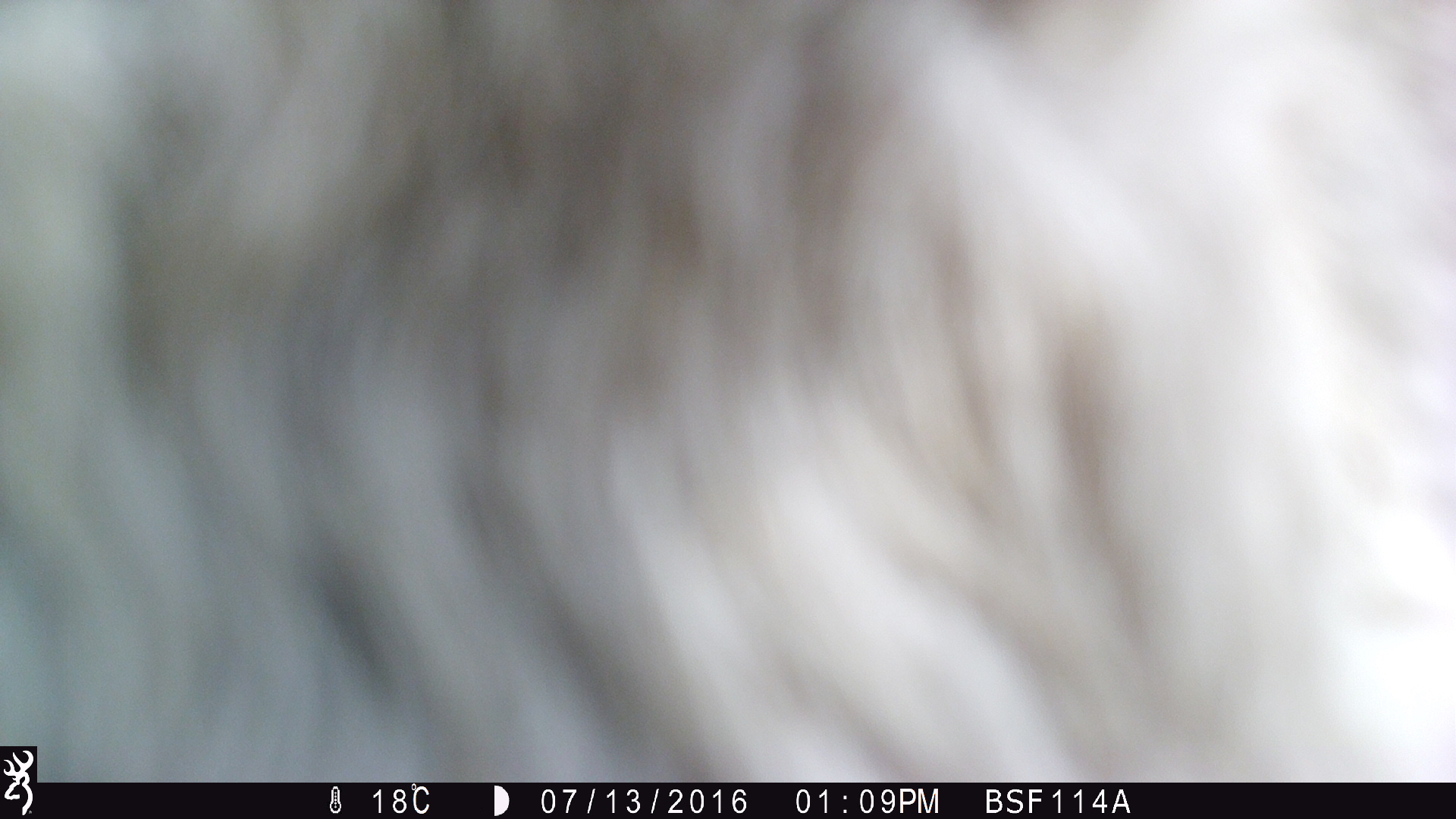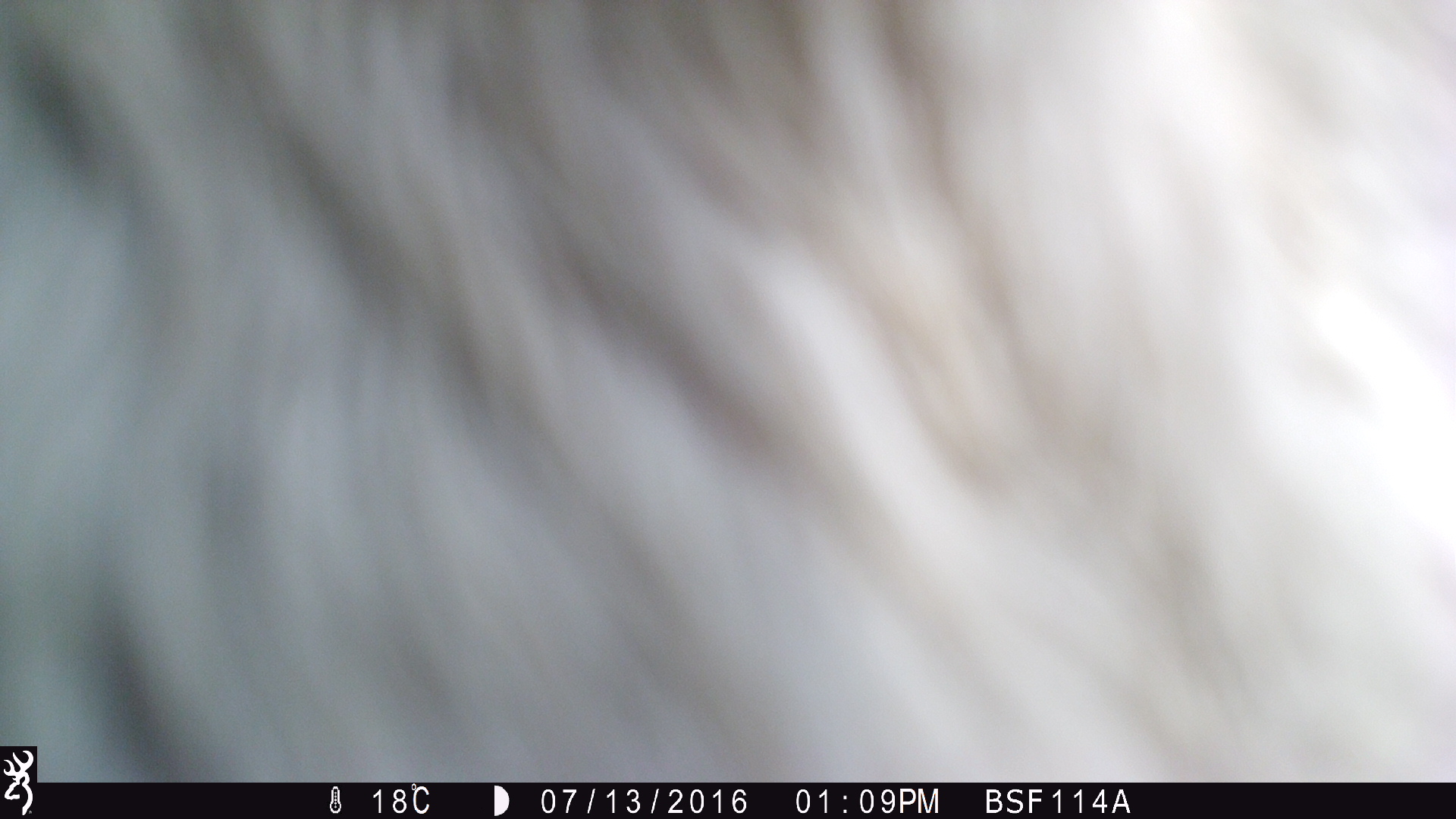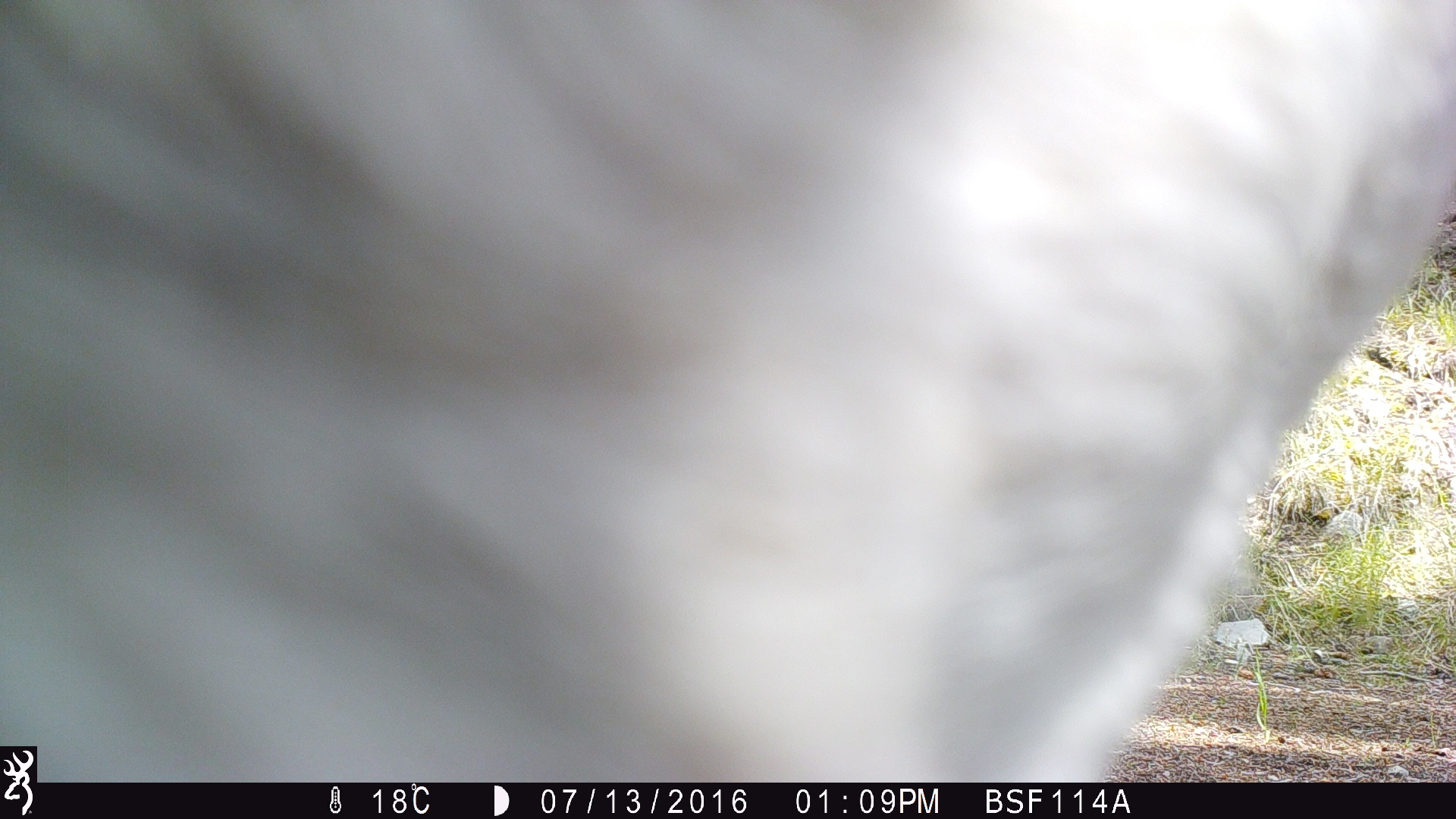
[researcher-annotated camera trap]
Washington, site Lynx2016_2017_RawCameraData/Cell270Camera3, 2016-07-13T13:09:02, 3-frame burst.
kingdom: Animalia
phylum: Chordata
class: Mammalia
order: Artiodactyla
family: Bovidae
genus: Bos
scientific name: Bos taurus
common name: domestic cattle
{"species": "domestic cattle (Bos taurus)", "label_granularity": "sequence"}